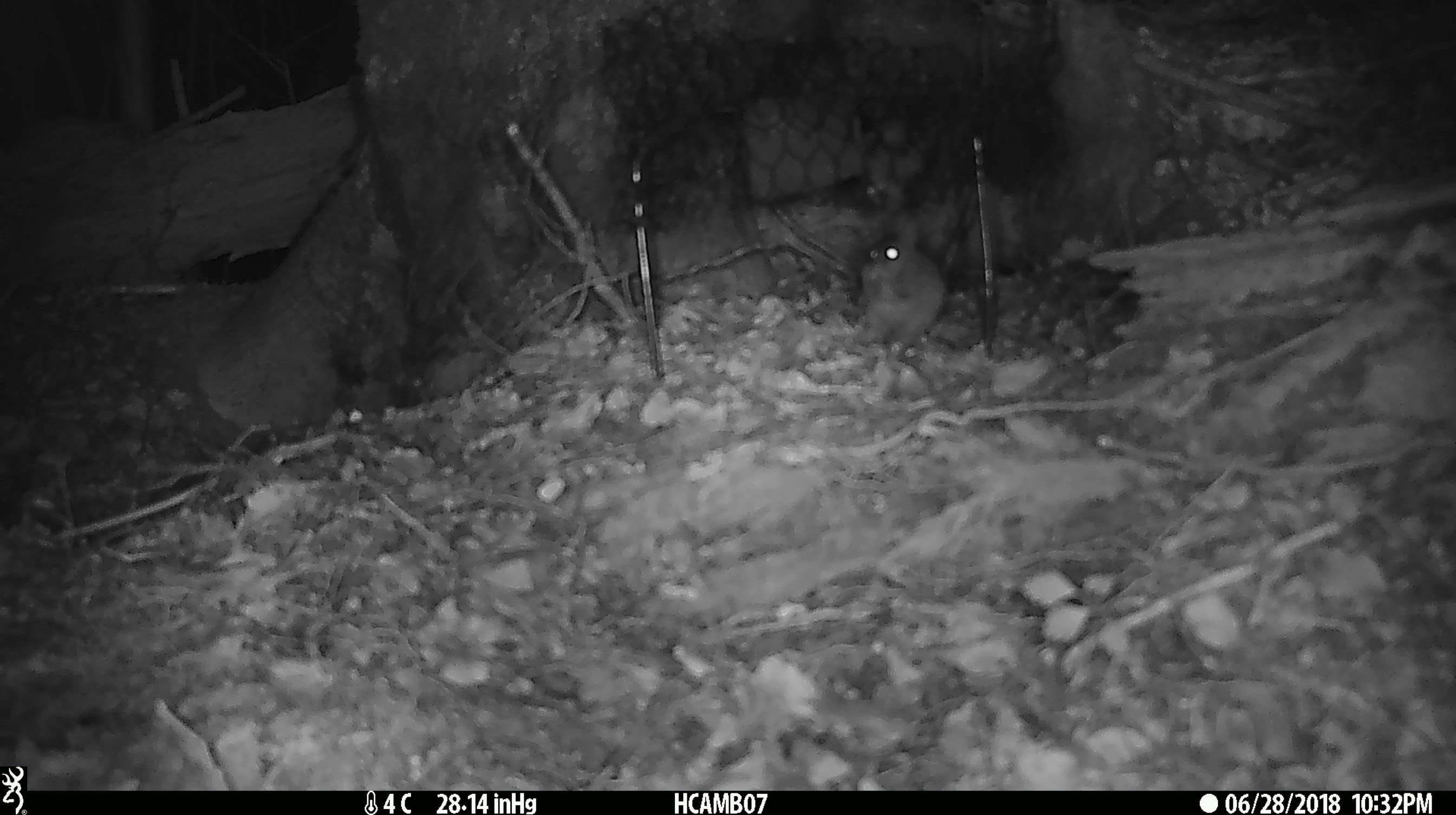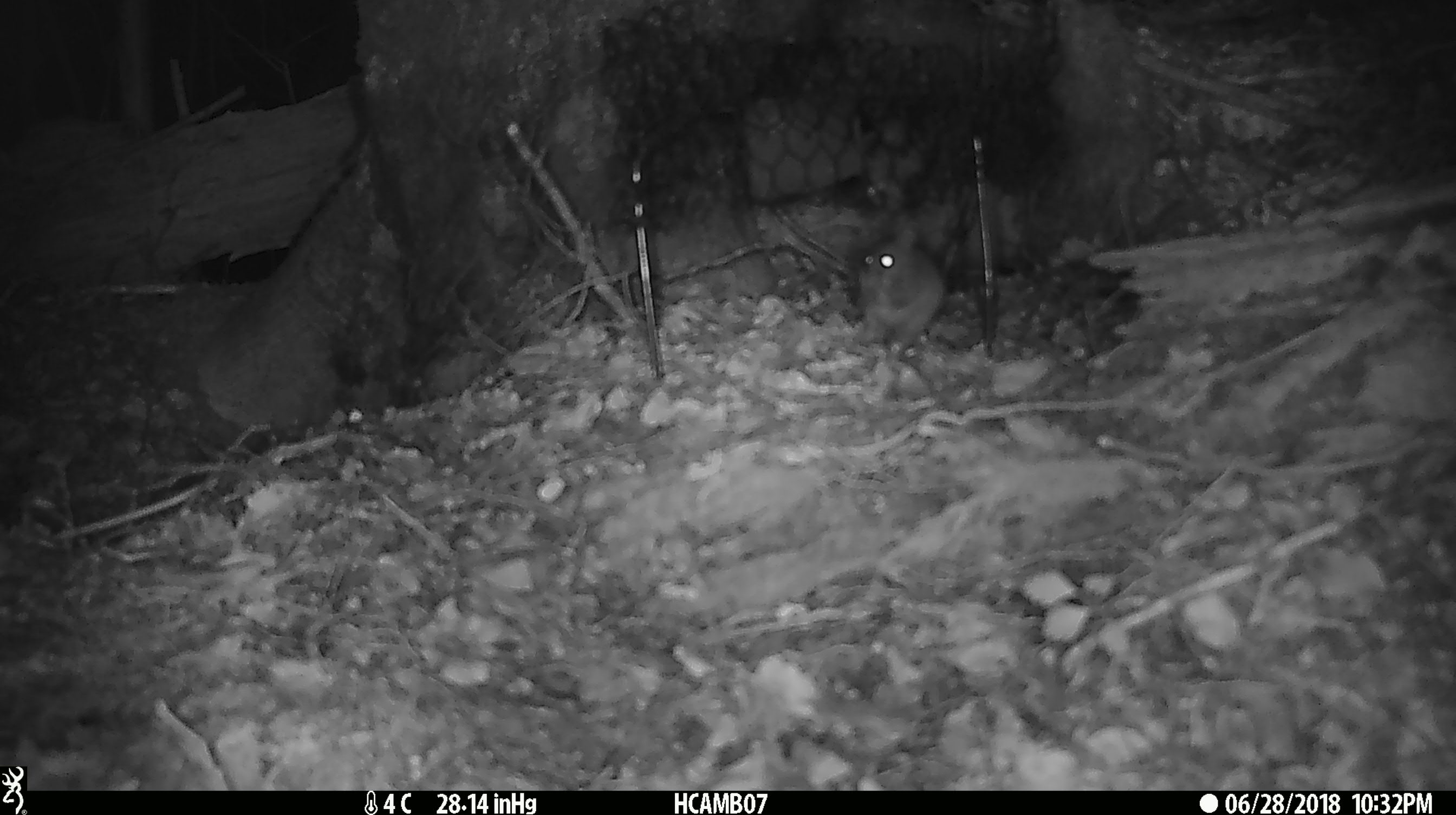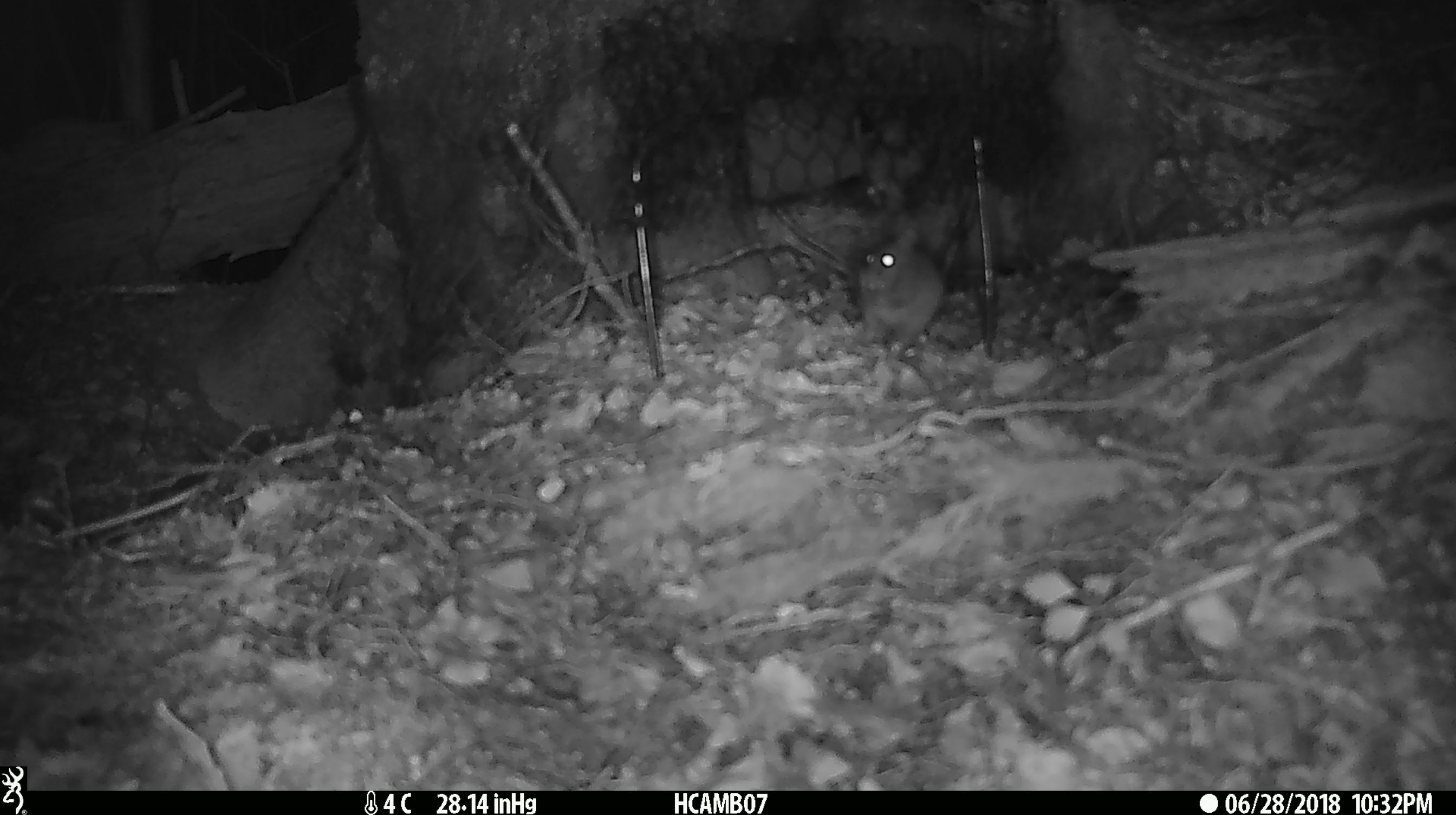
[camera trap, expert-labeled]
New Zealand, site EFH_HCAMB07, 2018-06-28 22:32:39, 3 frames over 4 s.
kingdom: Animalia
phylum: Chordata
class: Mammalia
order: Rodentia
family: Muridae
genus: Mus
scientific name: Mus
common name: mouse